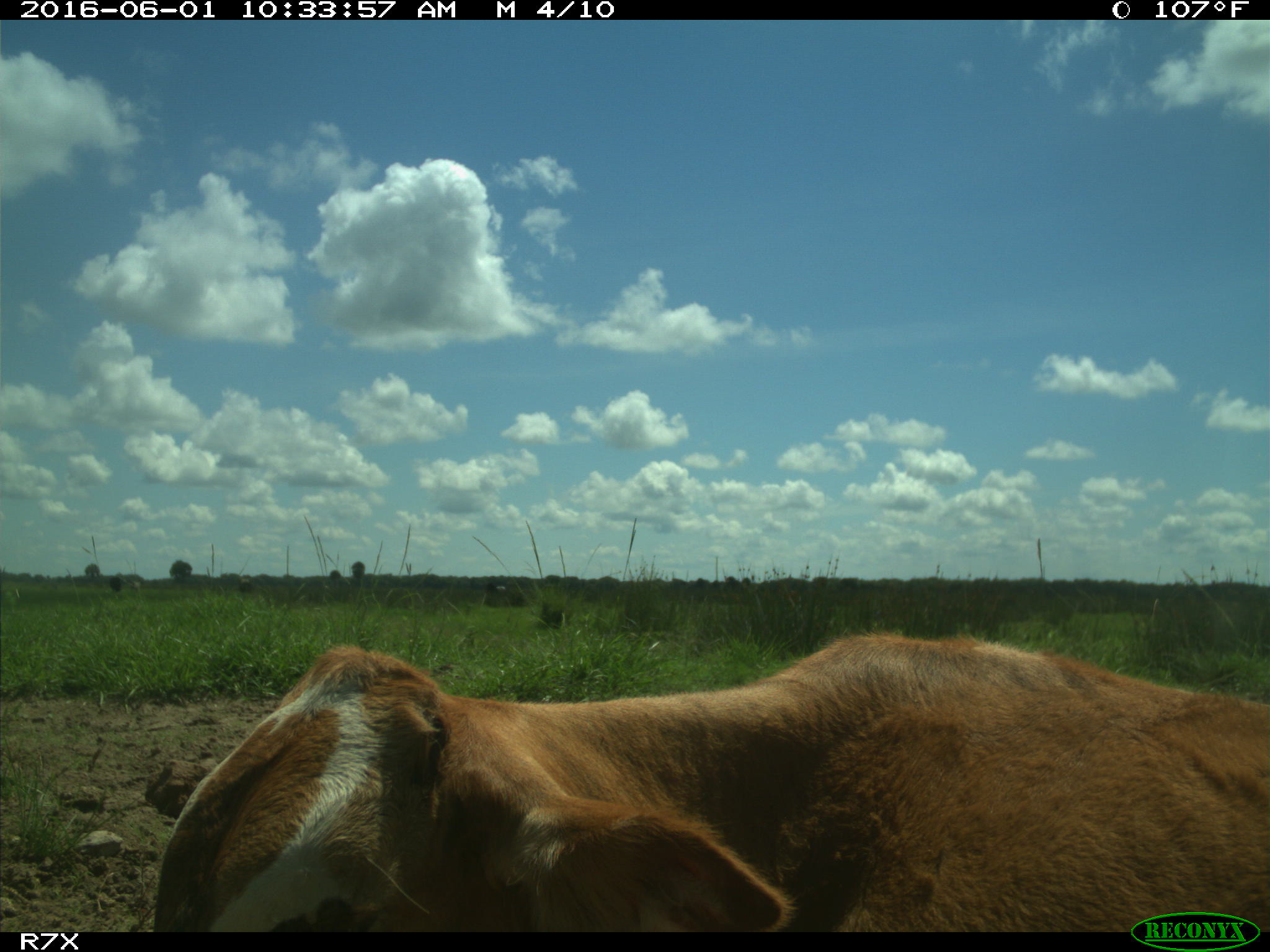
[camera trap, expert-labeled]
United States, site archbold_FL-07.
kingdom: Animalia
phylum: Chordata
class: Mammalia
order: Artiodactyla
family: Bovidae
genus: Bos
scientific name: Bos taurus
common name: domestic cow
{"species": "Bos taurus (domestic cow)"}